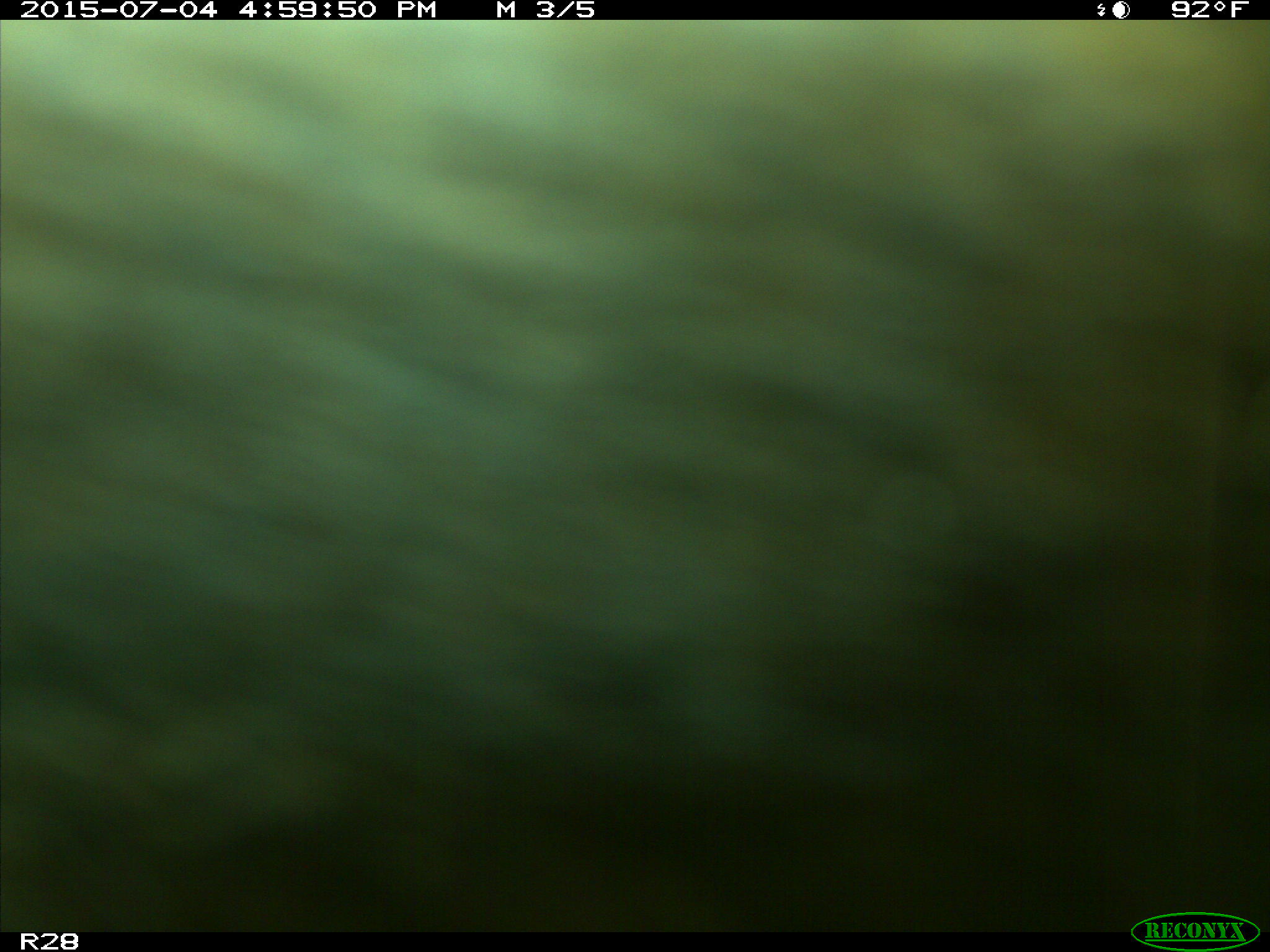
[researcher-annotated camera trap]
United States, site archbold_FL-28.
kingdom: Animalia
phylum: Chordata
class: Mammalia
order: Artiodactyla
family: Bovidae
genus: Bos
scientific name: Bos taurus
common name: domestic cow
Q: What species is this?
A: Bos taurus (domestic cow).